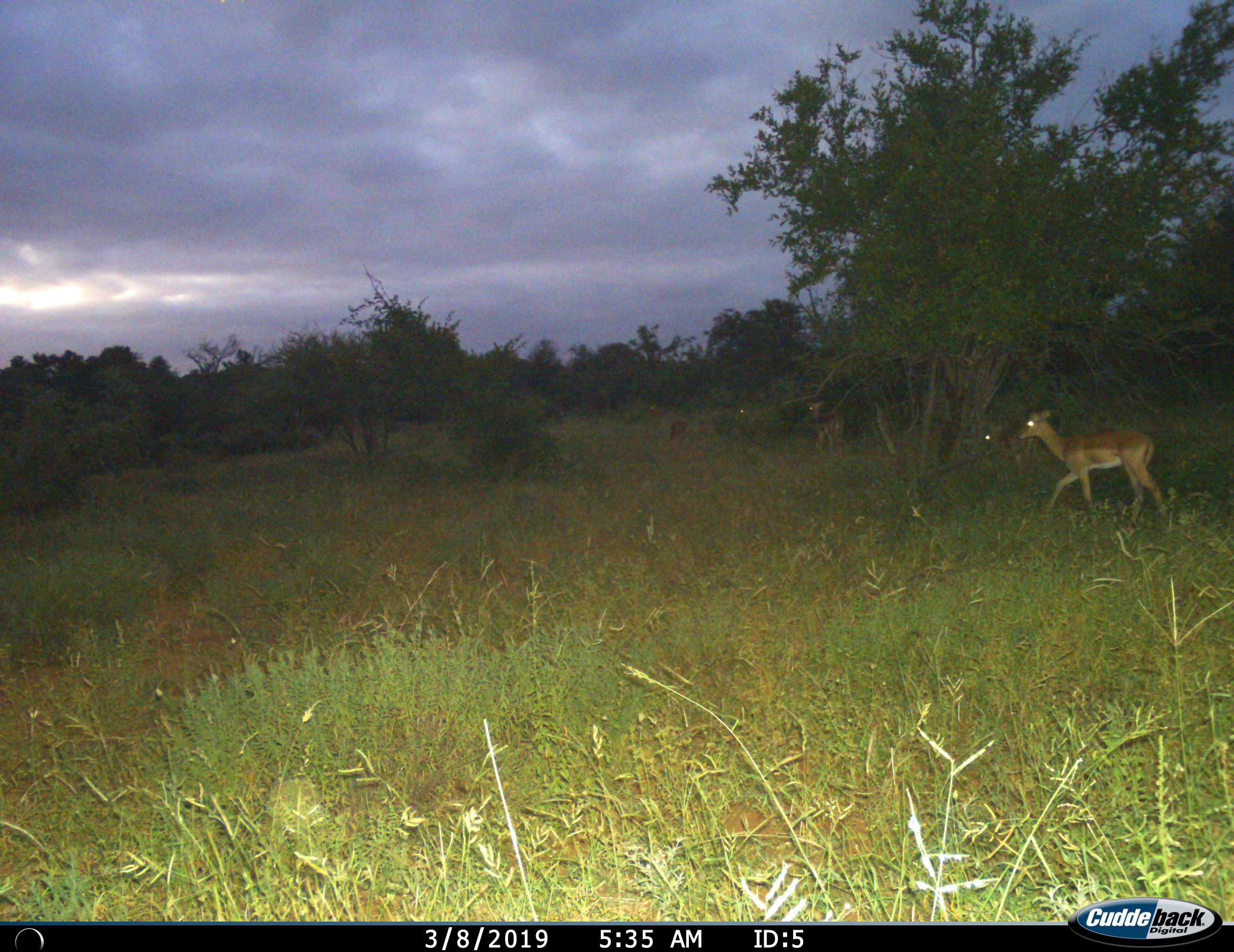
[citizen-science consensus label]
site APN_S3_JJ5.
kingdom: Animalia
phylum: Chordata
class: Mammalia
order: Artiodactyla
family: Bovidae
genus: Aepyceros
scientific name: Aepyceros melampus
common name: impala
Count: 5.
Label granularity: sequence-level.